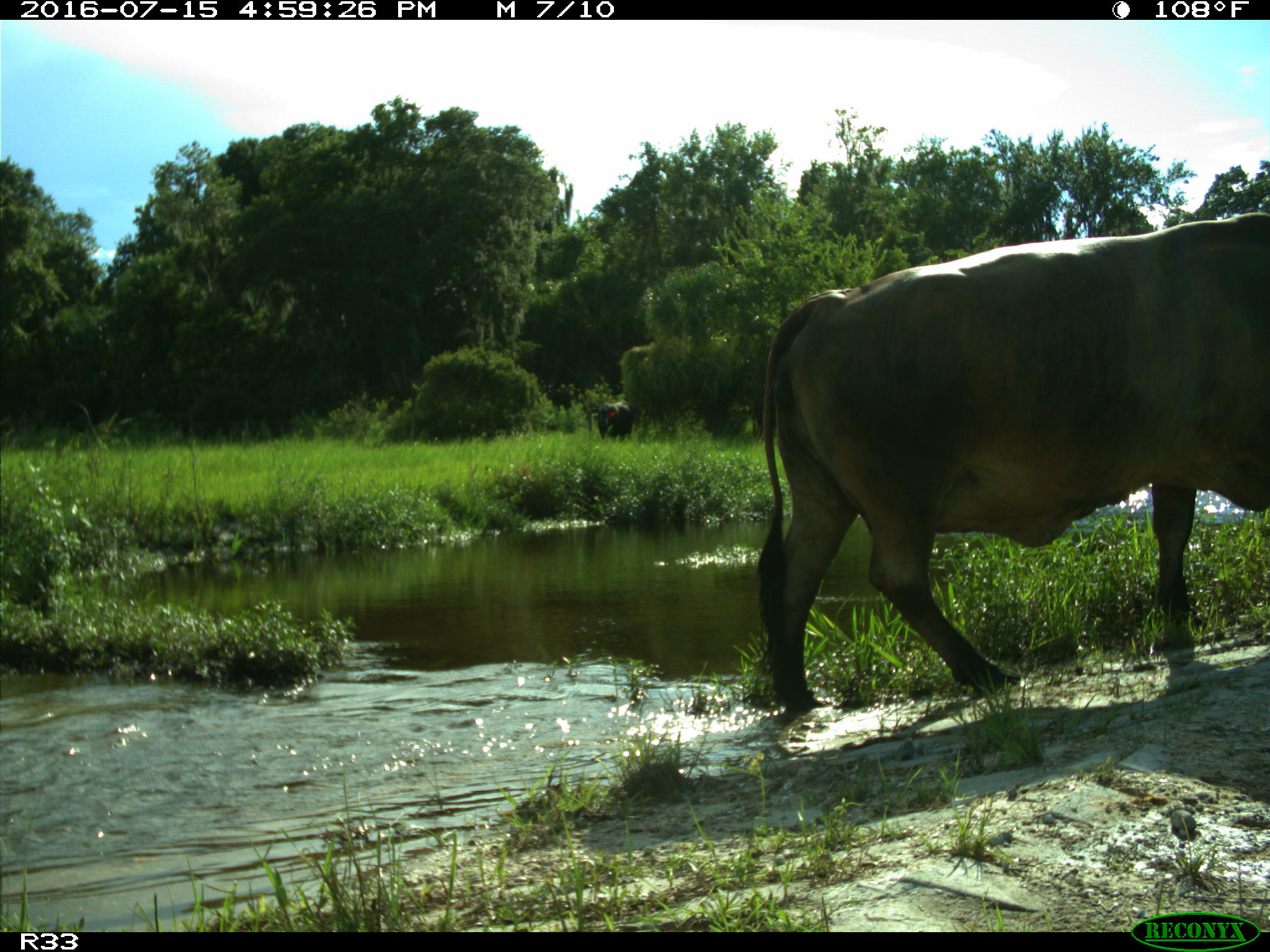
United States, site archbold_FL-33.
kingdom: Animalia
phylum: Chordata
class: Mammalia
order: Artiodactyla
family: Bovidae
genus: Bos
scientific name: Bos taurus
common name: domestic cow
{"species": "Bos taurus (domestic cow)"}